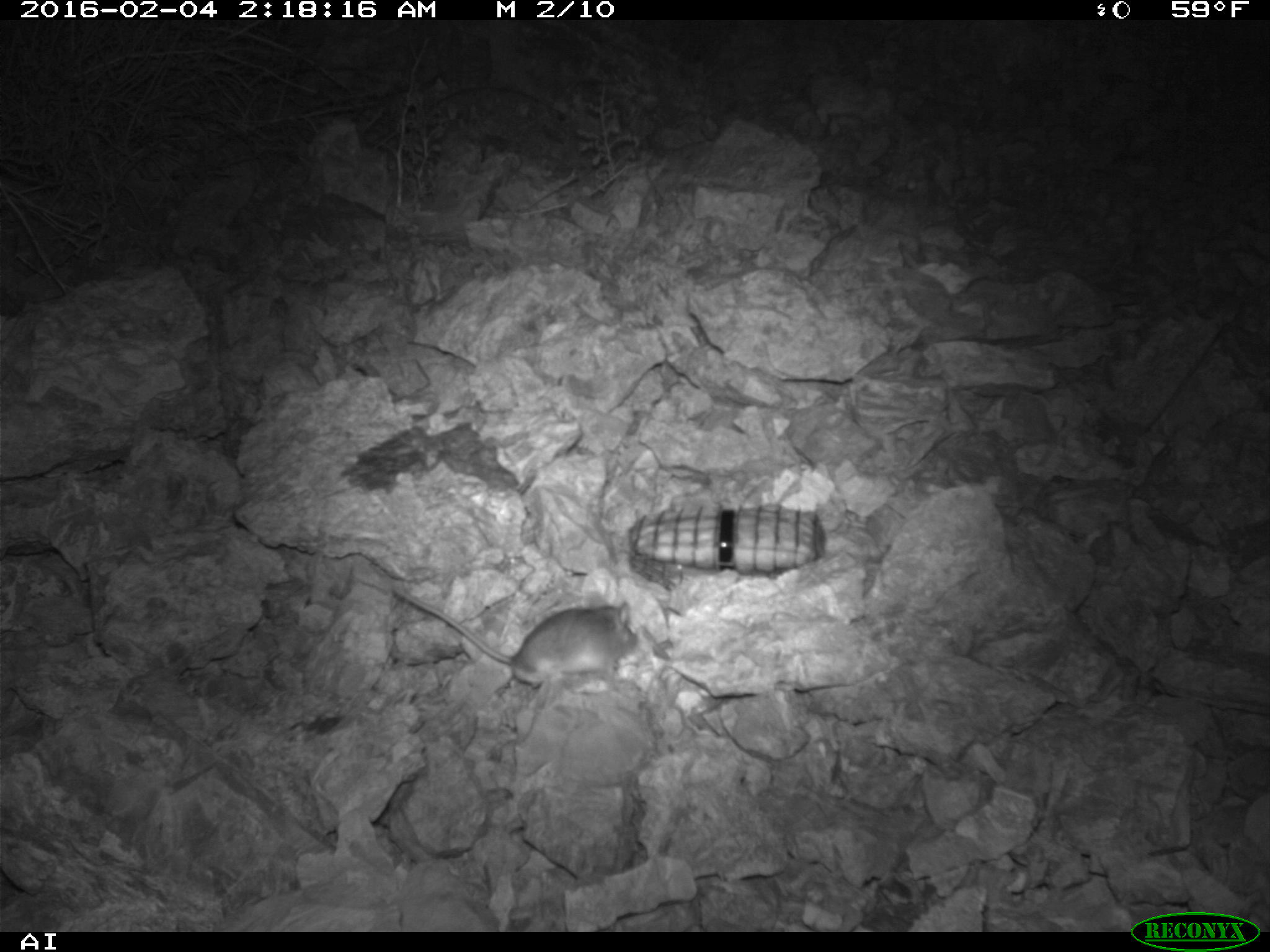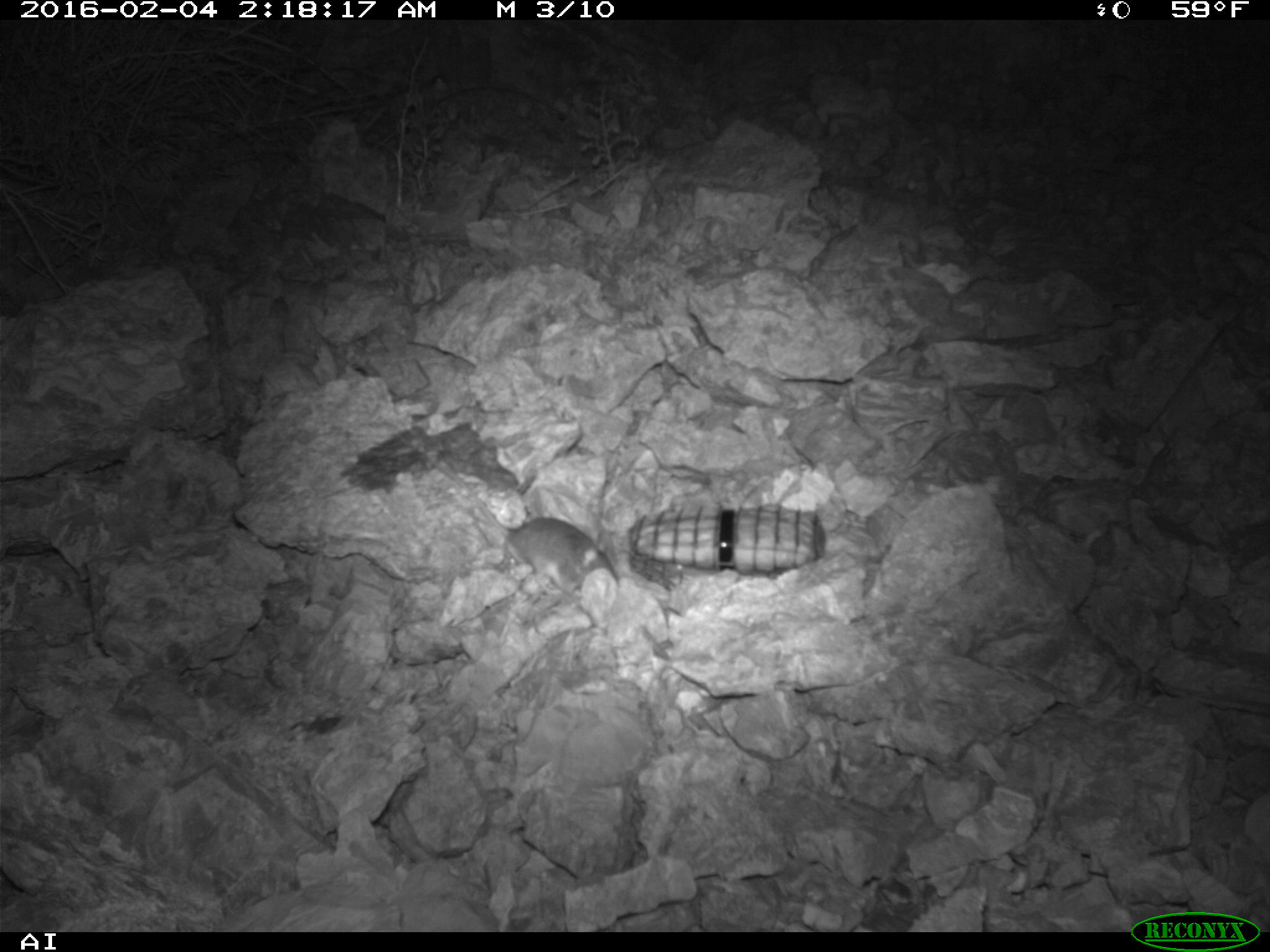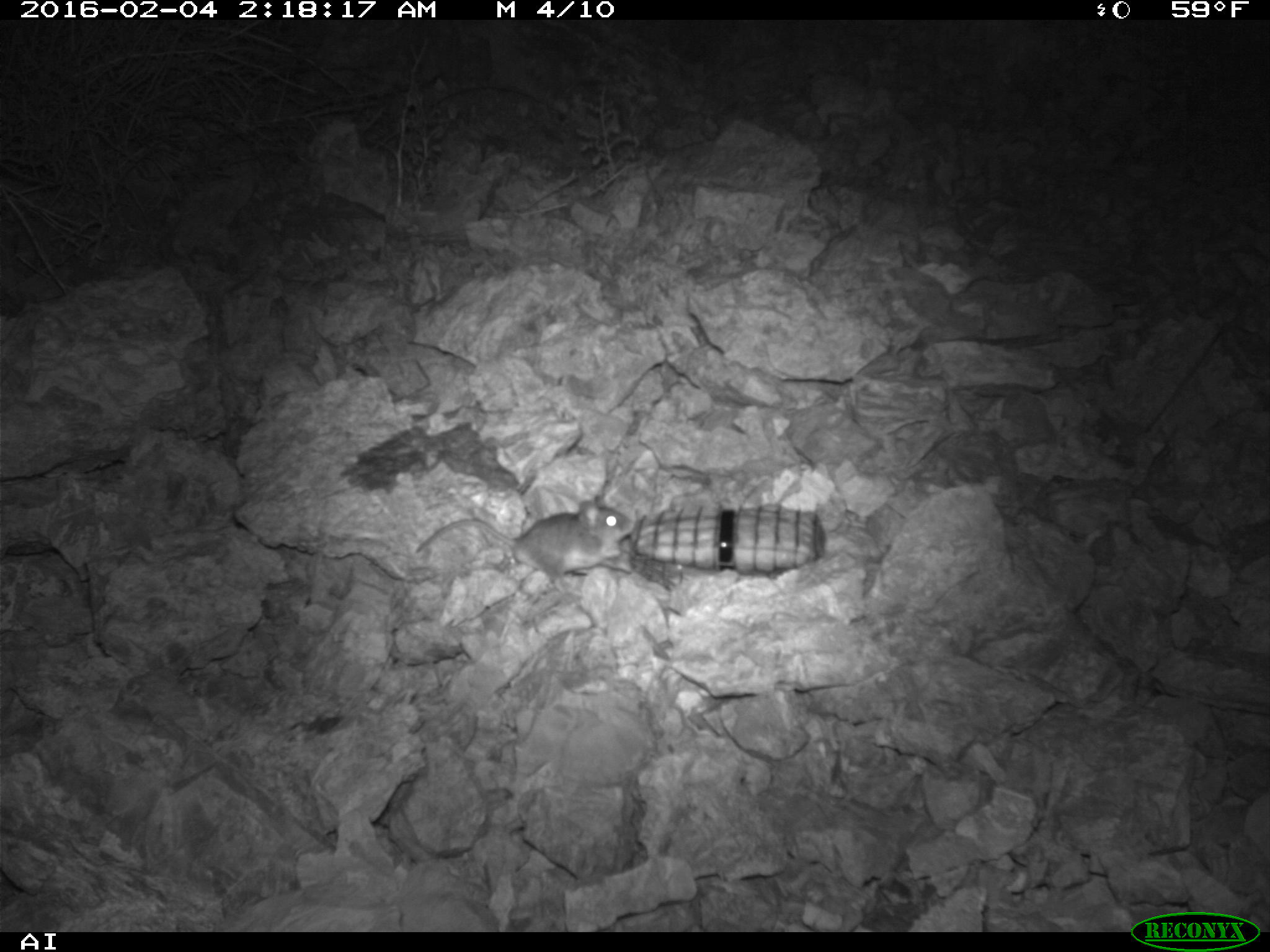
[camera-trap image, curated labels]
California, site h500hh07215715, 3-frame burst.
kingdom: Animalia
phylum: Chordata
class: Mammalia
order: Rodentia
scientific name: Rodentia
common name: rodent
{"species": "rodent (Rodentia)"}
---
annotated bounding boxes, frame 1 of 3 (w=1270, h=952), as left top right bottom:
rodent: 390 582 637 704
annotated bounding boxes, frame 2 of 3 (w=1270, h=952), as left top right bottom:
rodent: 425 451 619 594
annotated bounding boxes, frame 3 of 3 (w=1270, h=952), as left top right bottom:
rodent: 415 493 635 584